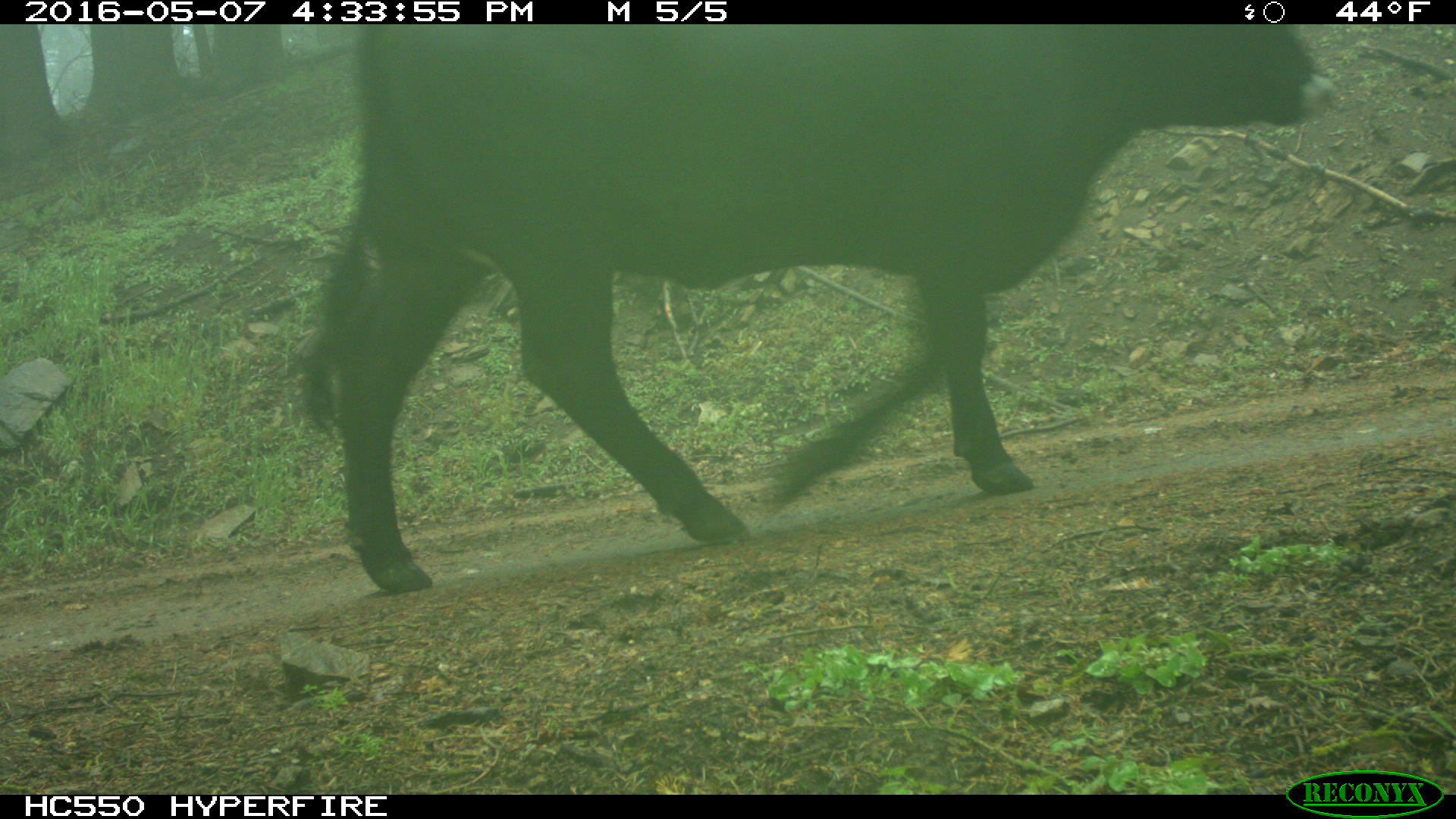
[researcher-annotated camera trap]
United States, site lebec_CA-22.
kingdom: Animalia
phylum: Chordata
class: Mammalia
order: Artiodactyla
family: Bovidae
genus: Bos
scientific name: Bos taurus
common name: domestic cow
Bos taurus (domestic cow).